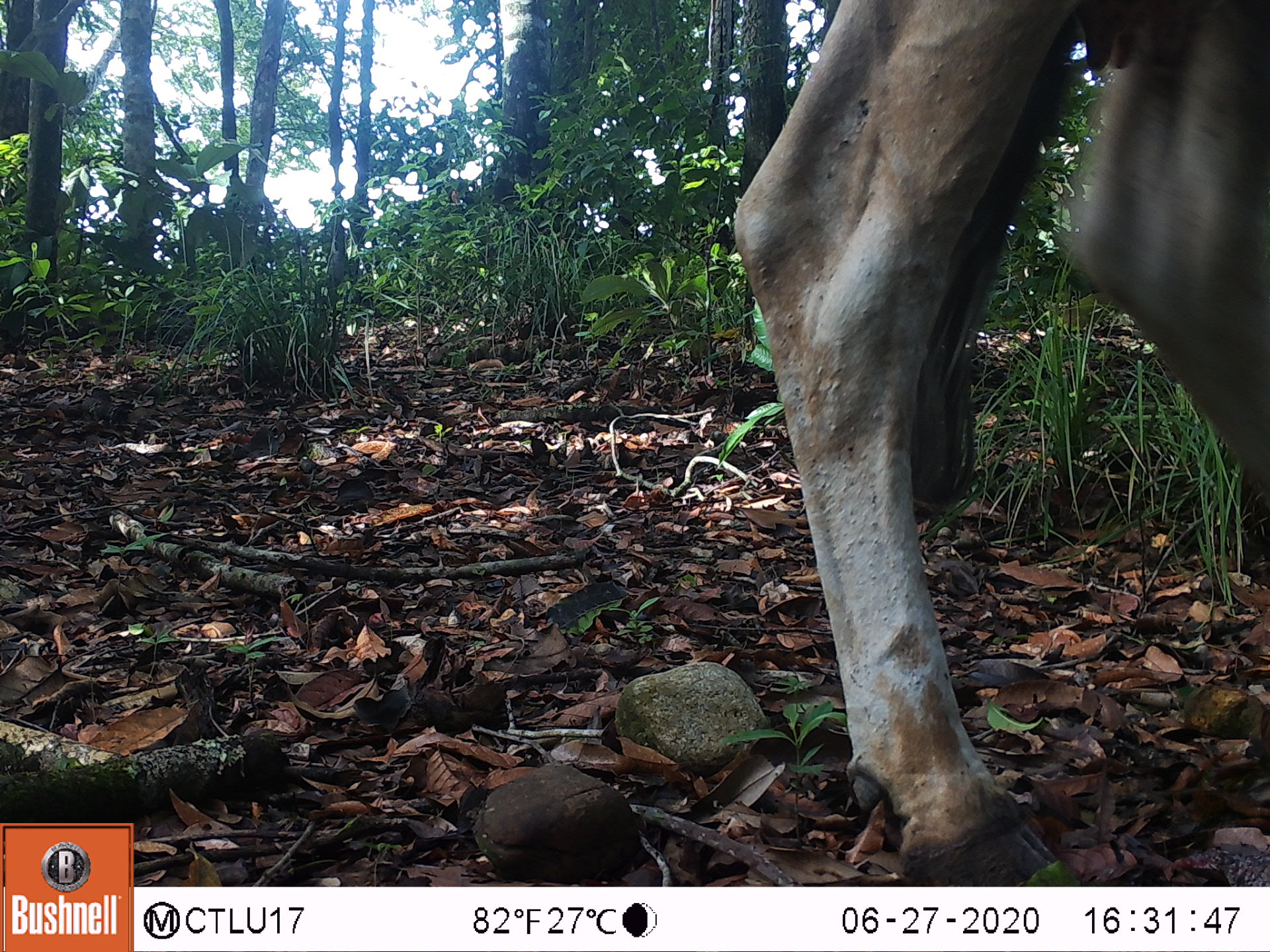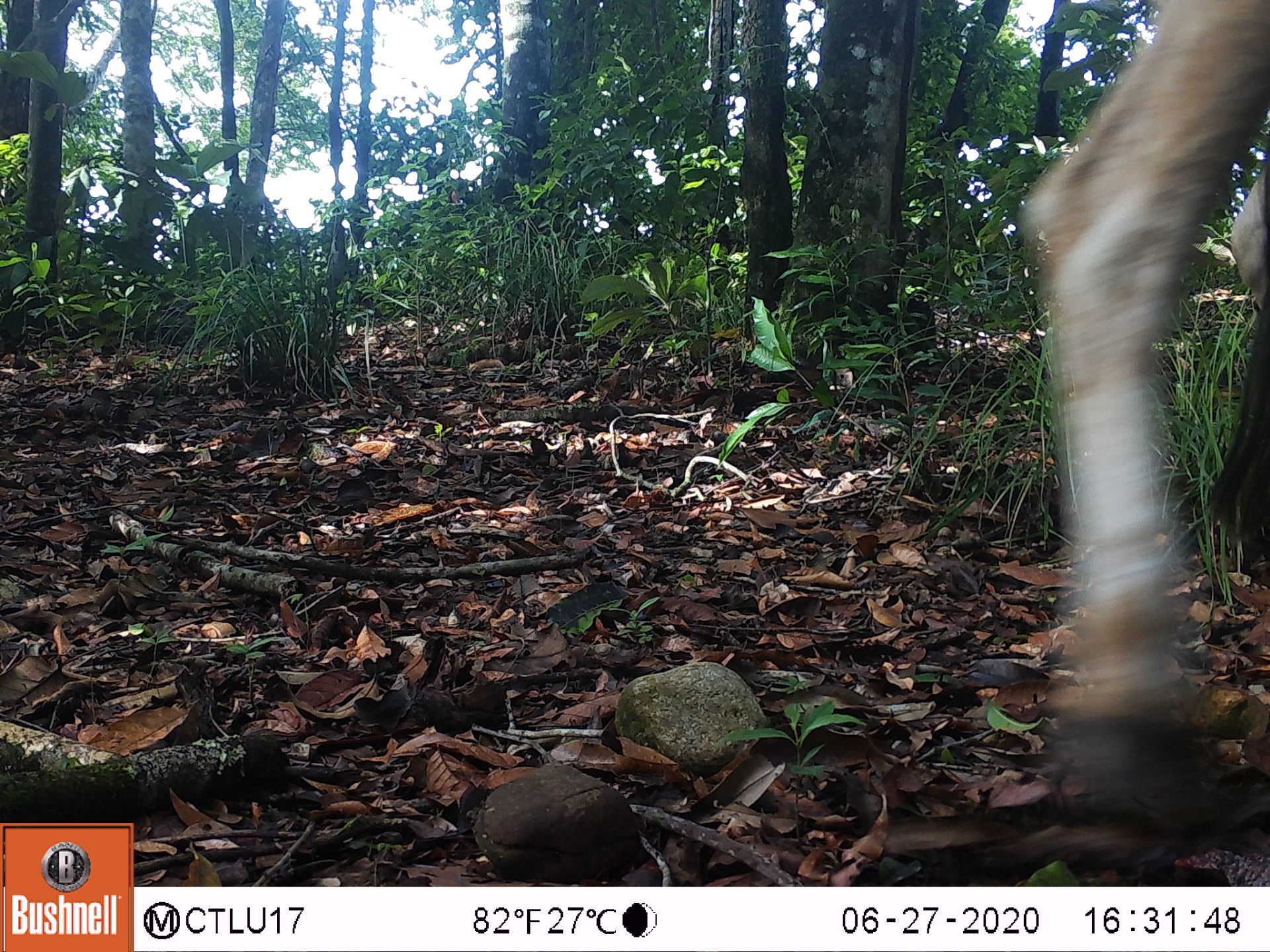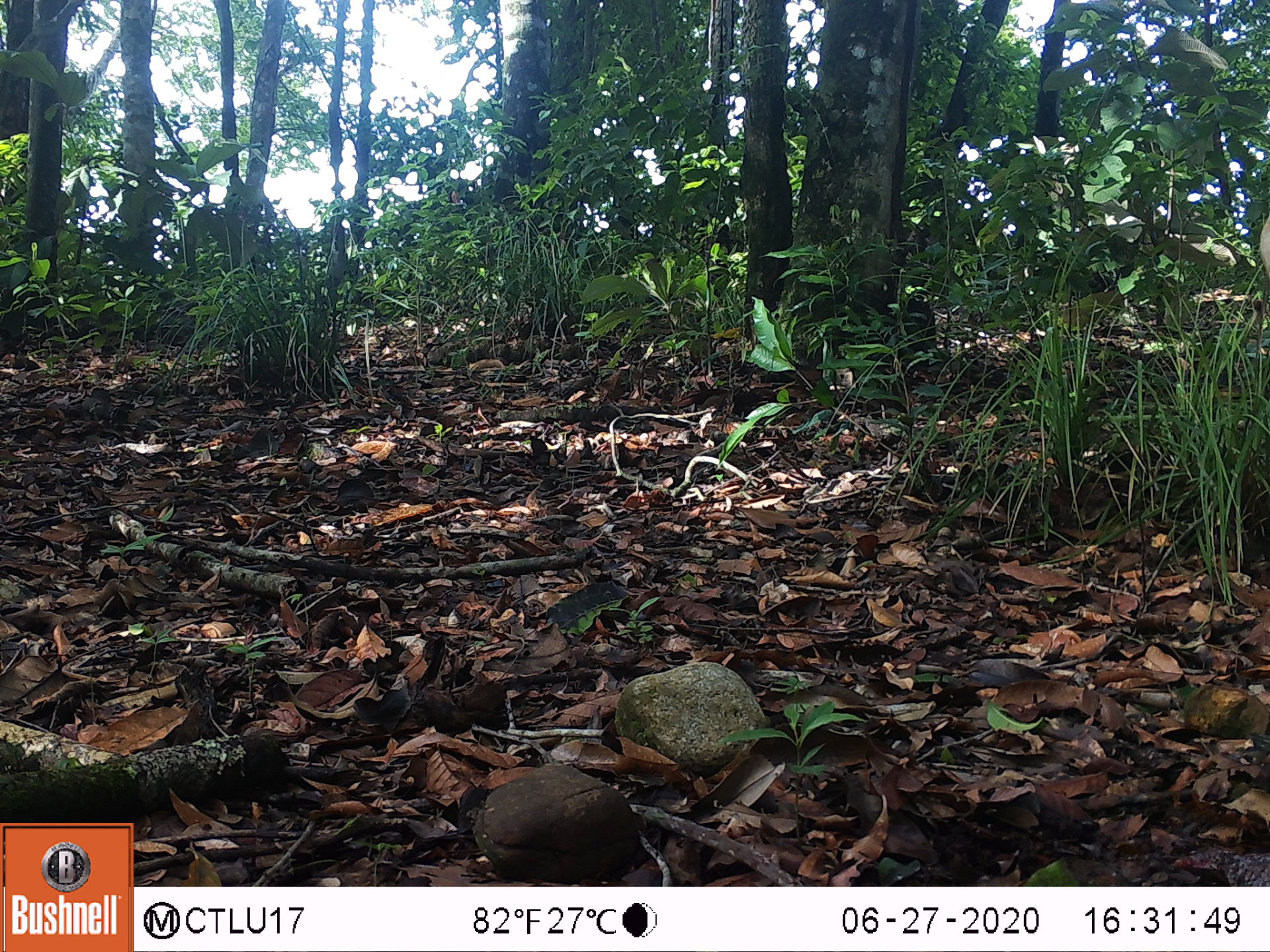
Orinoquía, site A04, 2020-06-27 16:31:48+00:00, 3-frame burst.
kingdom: Animalia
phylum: Chordata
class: Mammalia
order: Artiodactyla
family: Bovidae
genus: Bos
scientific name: Bos taurus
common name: cow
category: cattle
Cattle (cow) (Bos taurus).